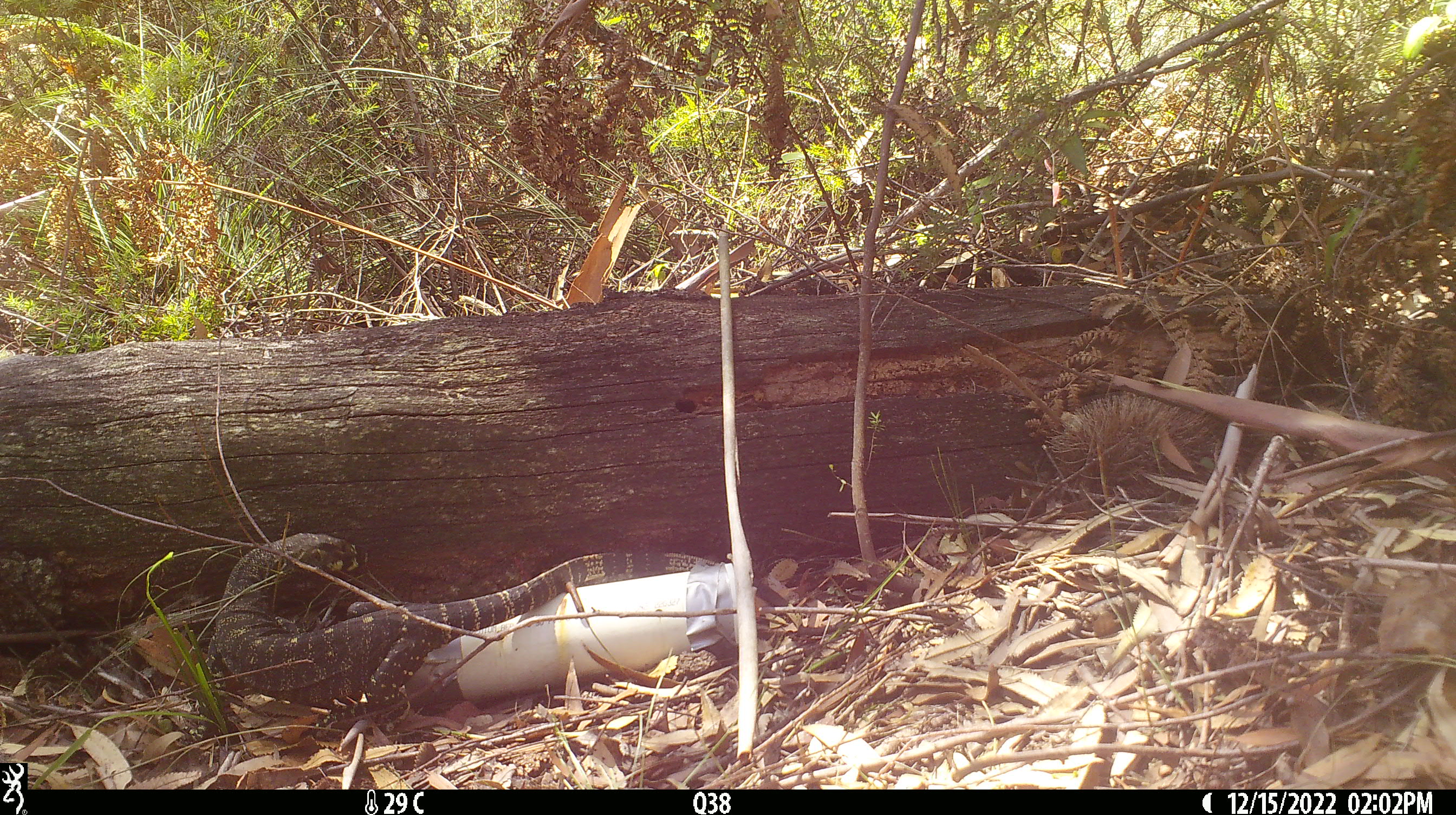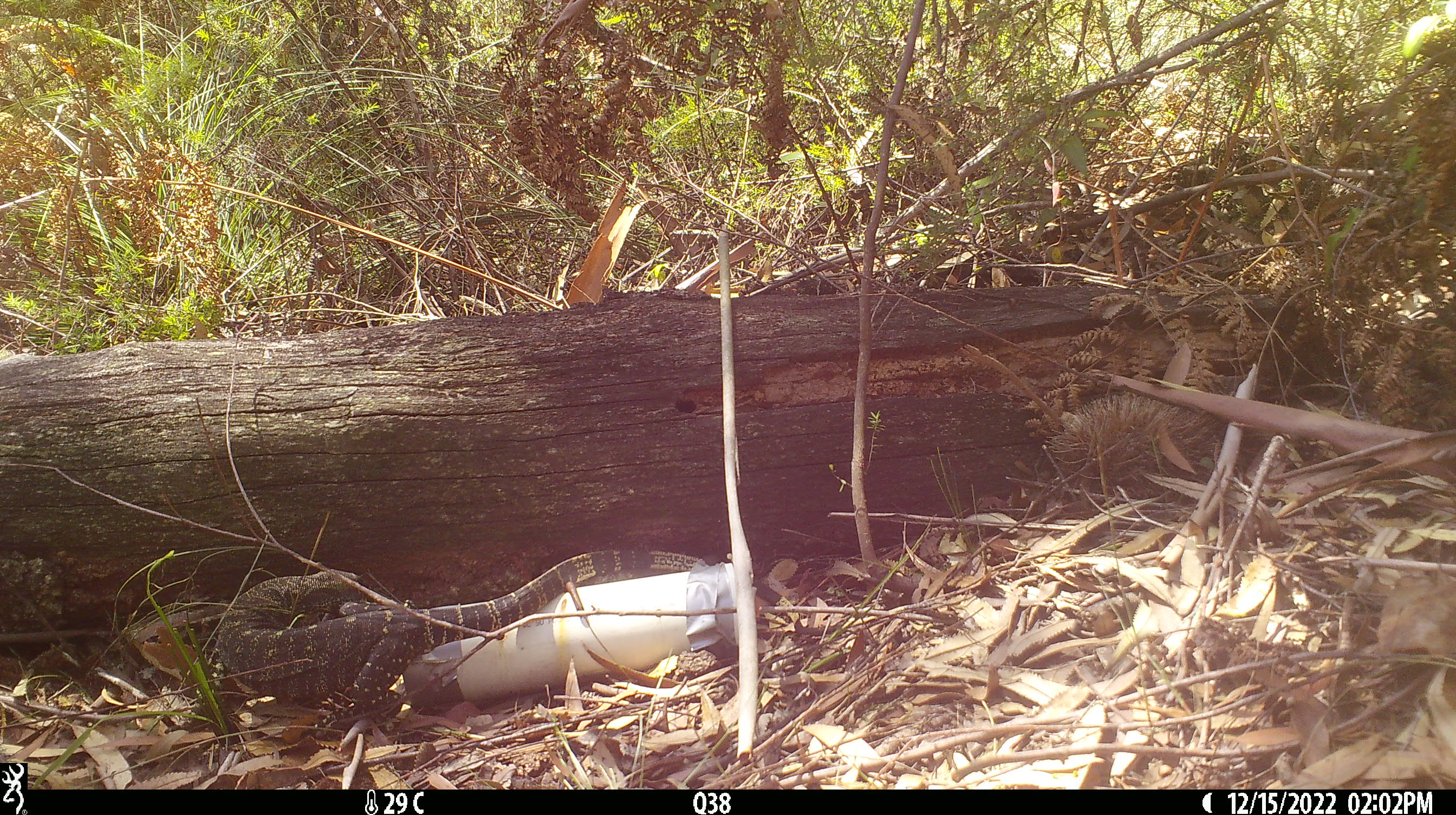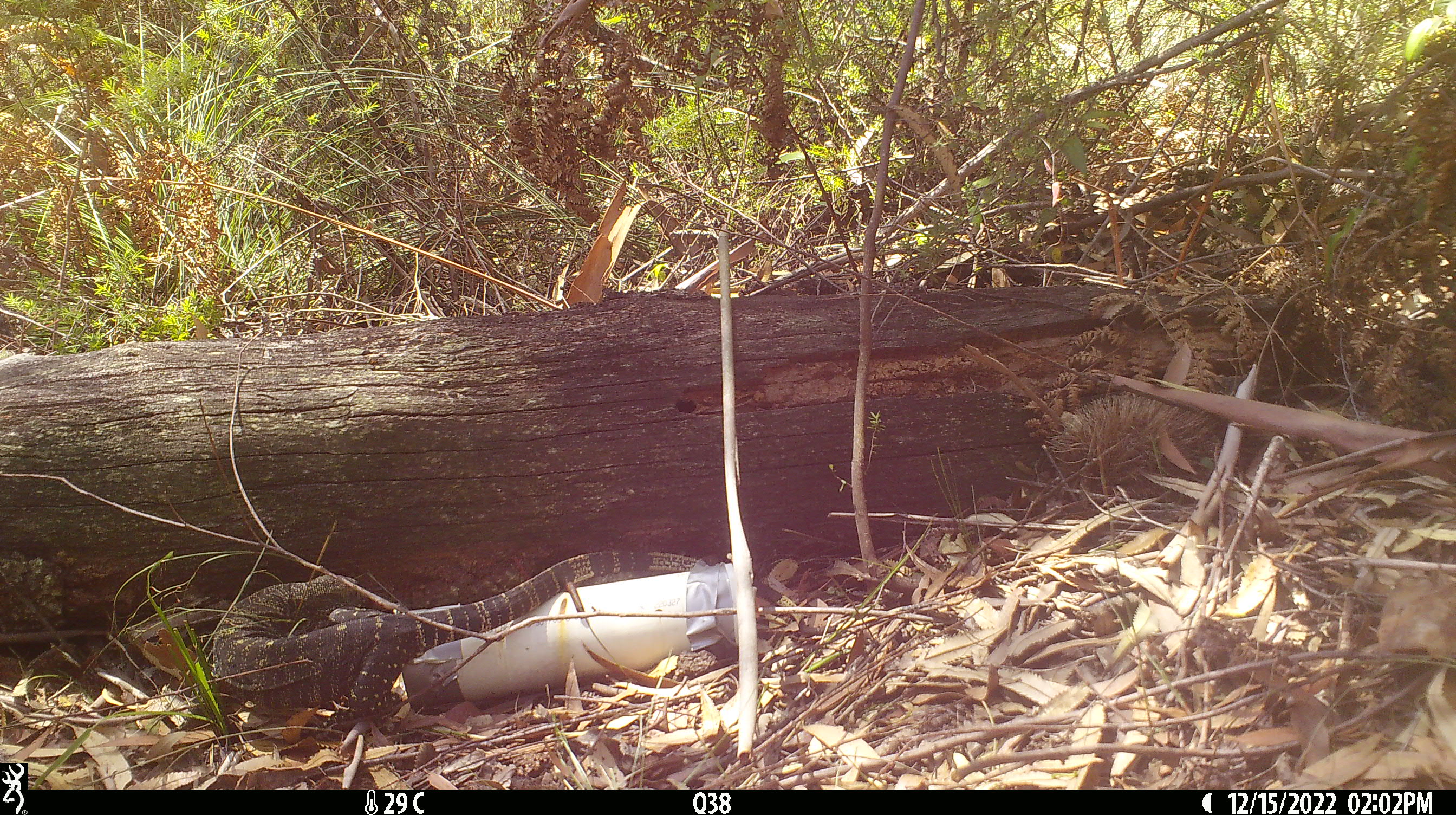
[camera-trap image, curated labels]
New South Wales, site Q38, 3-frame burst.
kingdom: Animalia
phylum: Chordata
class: Reptilia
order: Squamata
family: Varanidae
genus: Varanus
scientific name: Varanus varius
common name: lace monitor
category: goanna